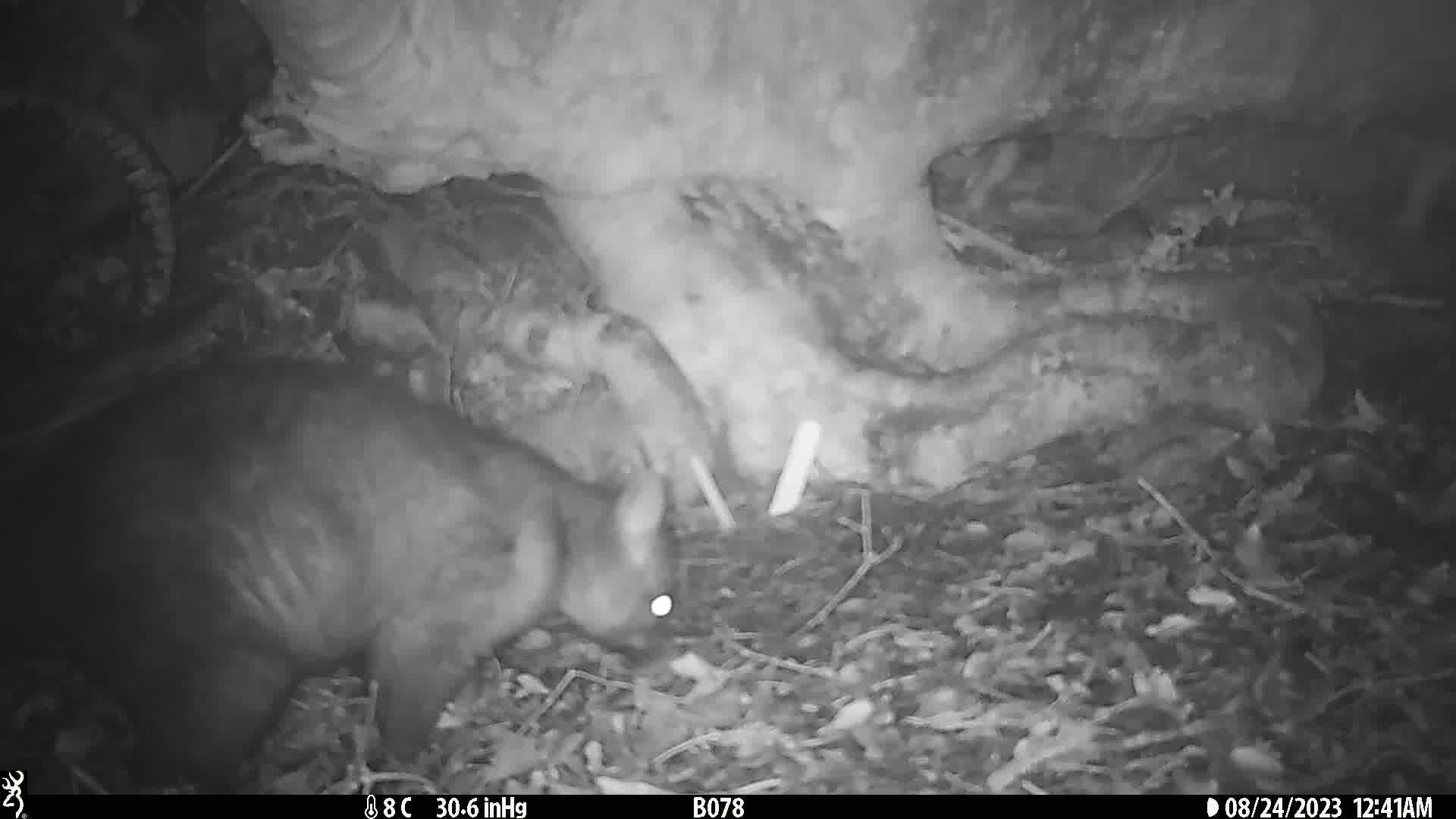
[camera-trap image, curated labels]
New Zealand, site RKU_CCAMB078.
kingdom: Animalia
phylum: Chordata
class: Mammalia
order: Diprotodontia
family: Phalangeridae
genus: Trichosurus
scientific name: Trichosurus vulpecula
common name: common brushtail possum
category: possum